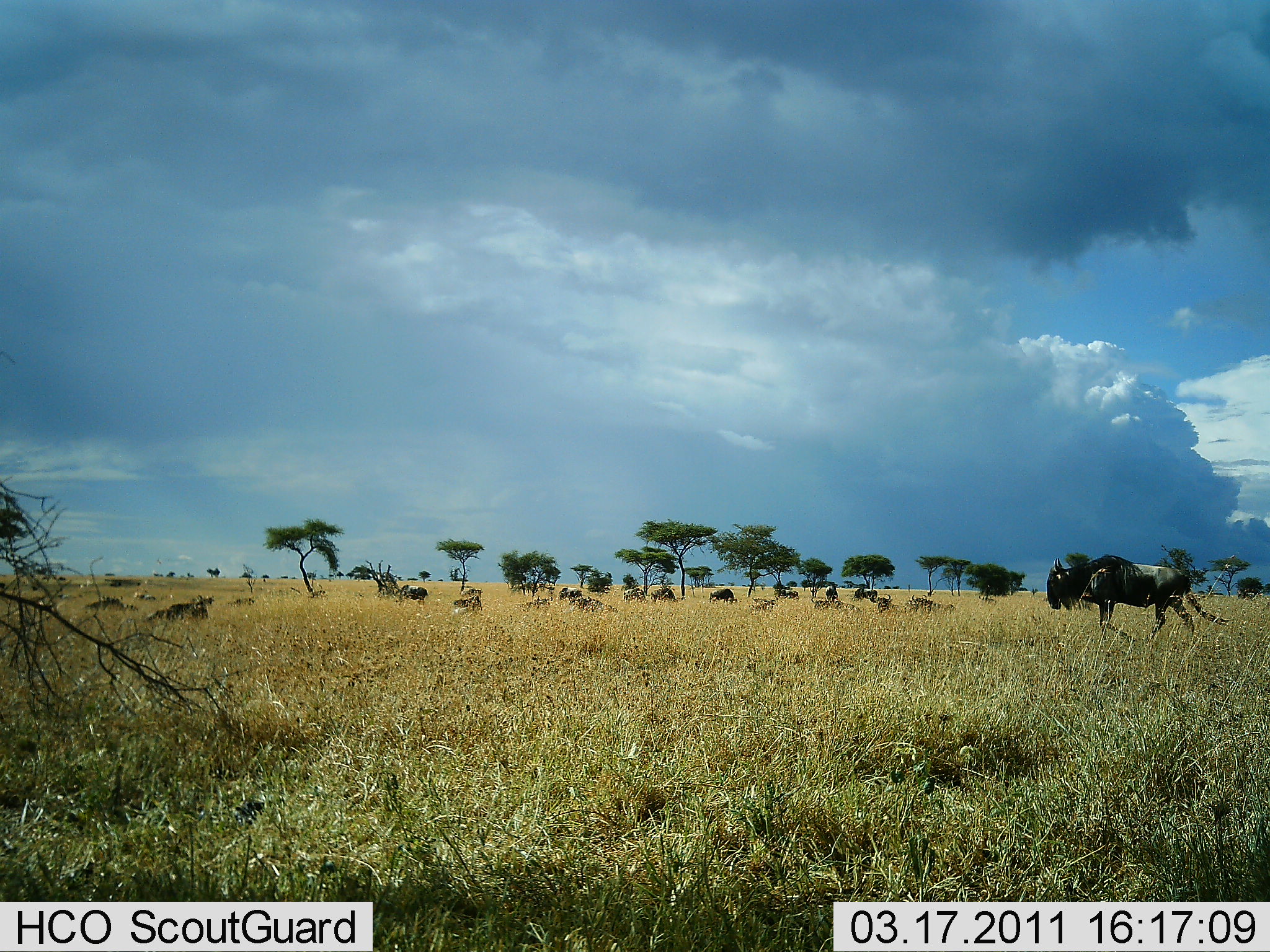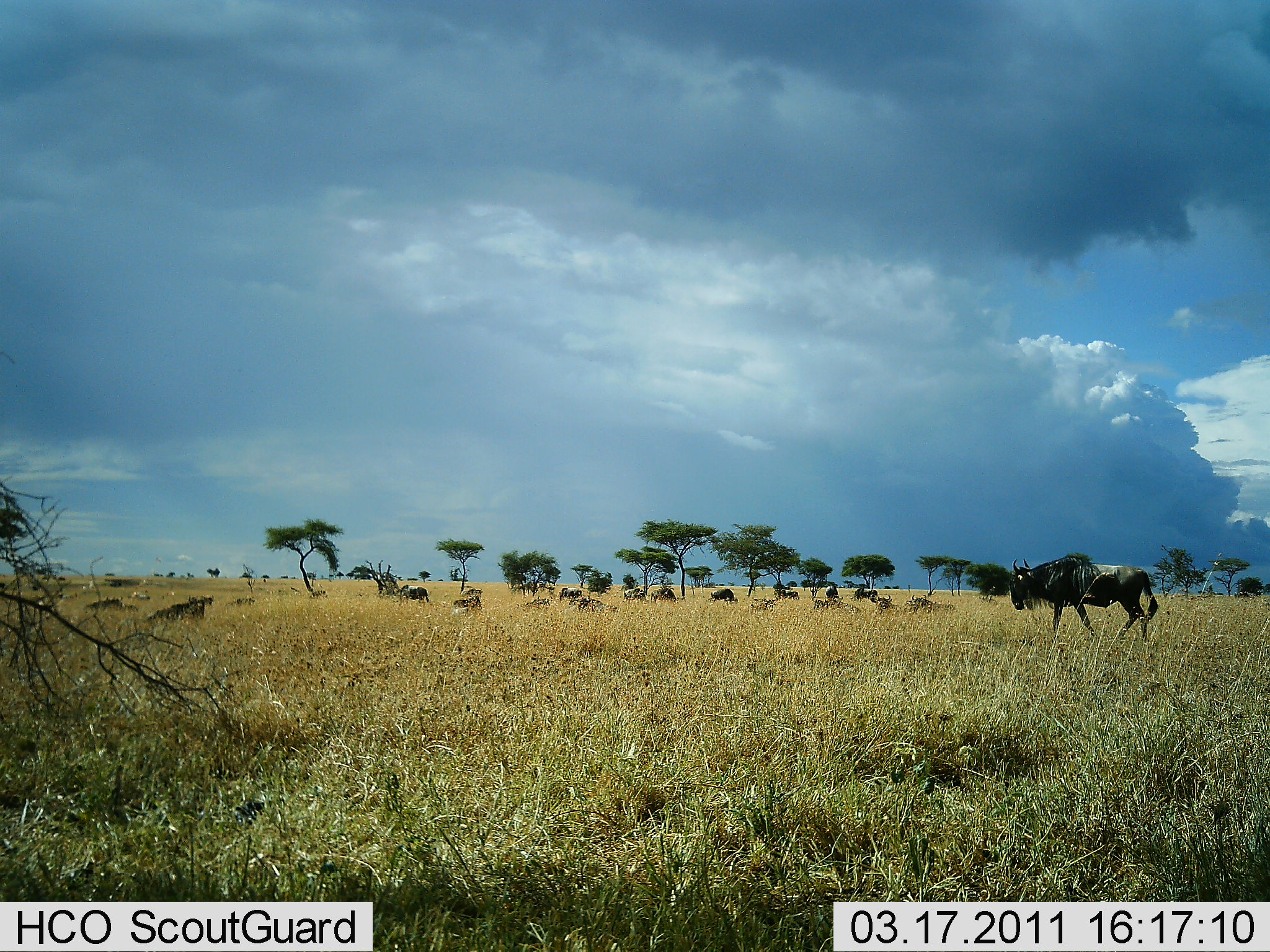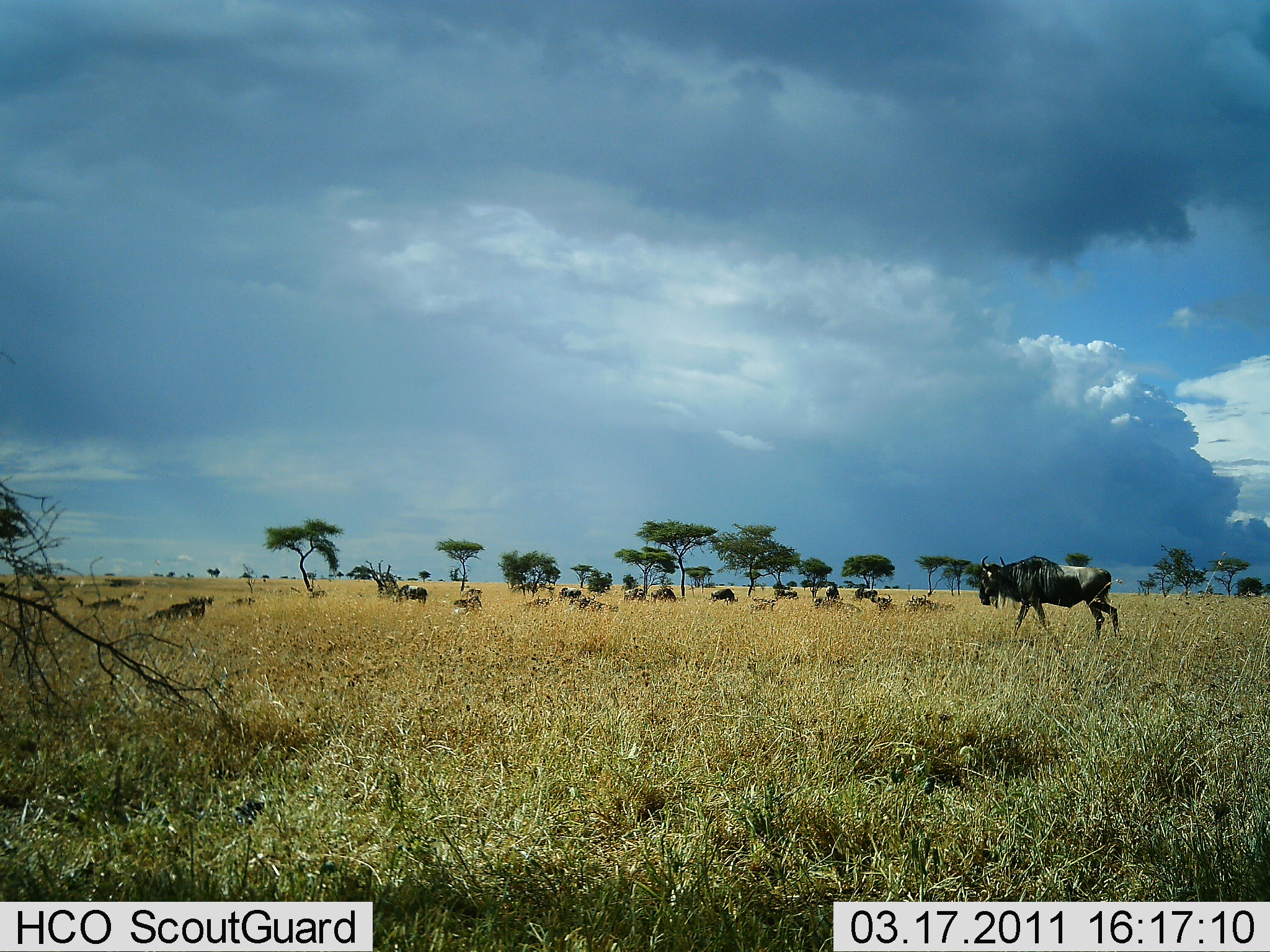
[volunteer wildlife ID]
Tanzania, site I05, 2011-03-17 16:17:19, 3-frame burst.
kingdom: Animalia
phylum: Chordata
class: Mammalia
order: Artiodactyla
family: Bovidae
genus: Connochaetes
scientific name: Connochaetes taurinus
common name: blue wildebeest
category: wildebeest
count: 11-50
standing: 53%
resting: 47%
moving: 67%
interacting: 0%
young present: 0%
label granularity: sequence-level